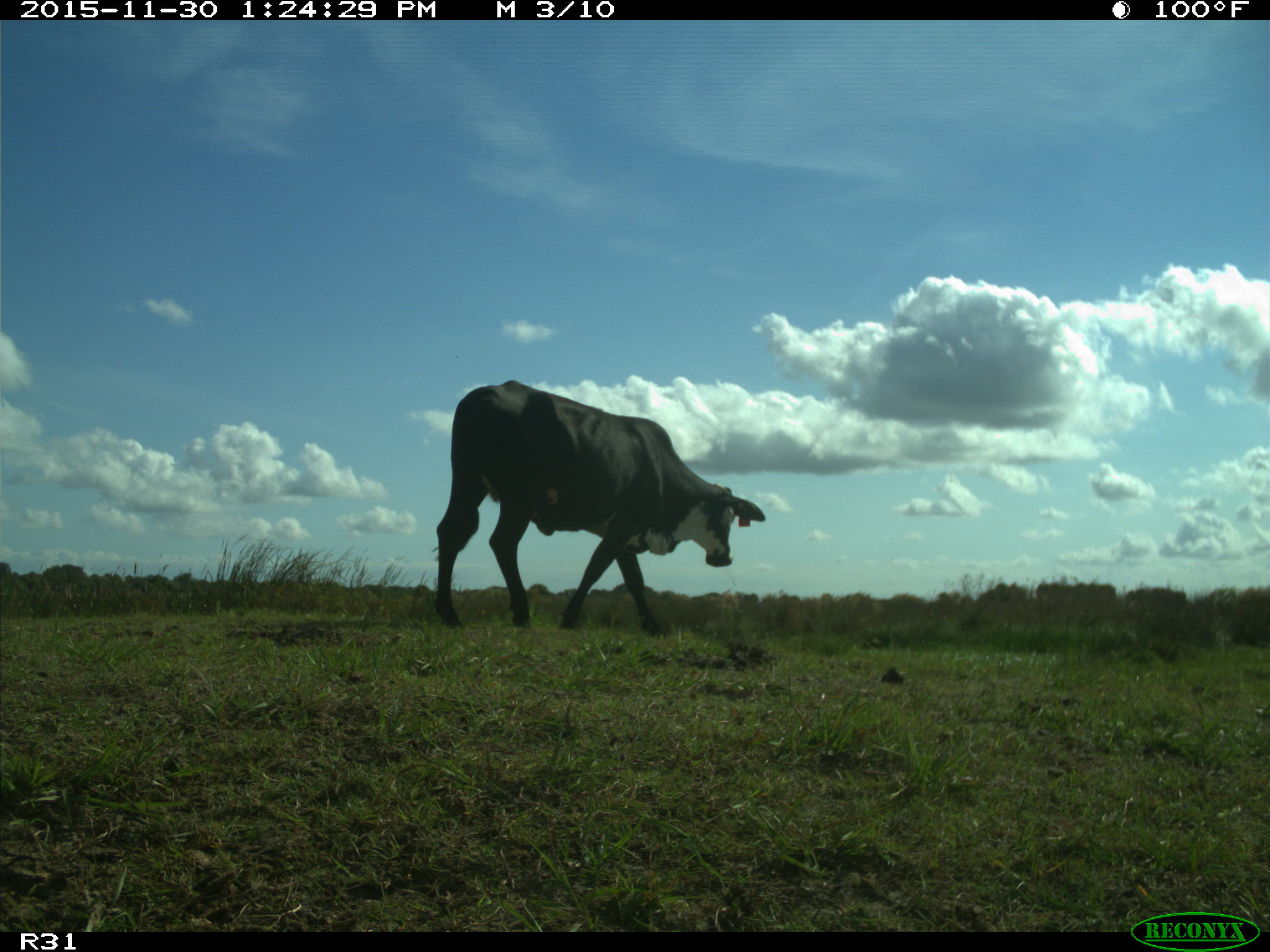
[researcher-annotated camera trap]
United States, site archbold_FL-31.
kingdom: Animalia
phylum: Chordata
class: Mammalia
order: Artiodactyla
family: Bovidae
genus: Bos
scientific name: Bos taurus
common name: domestic cow